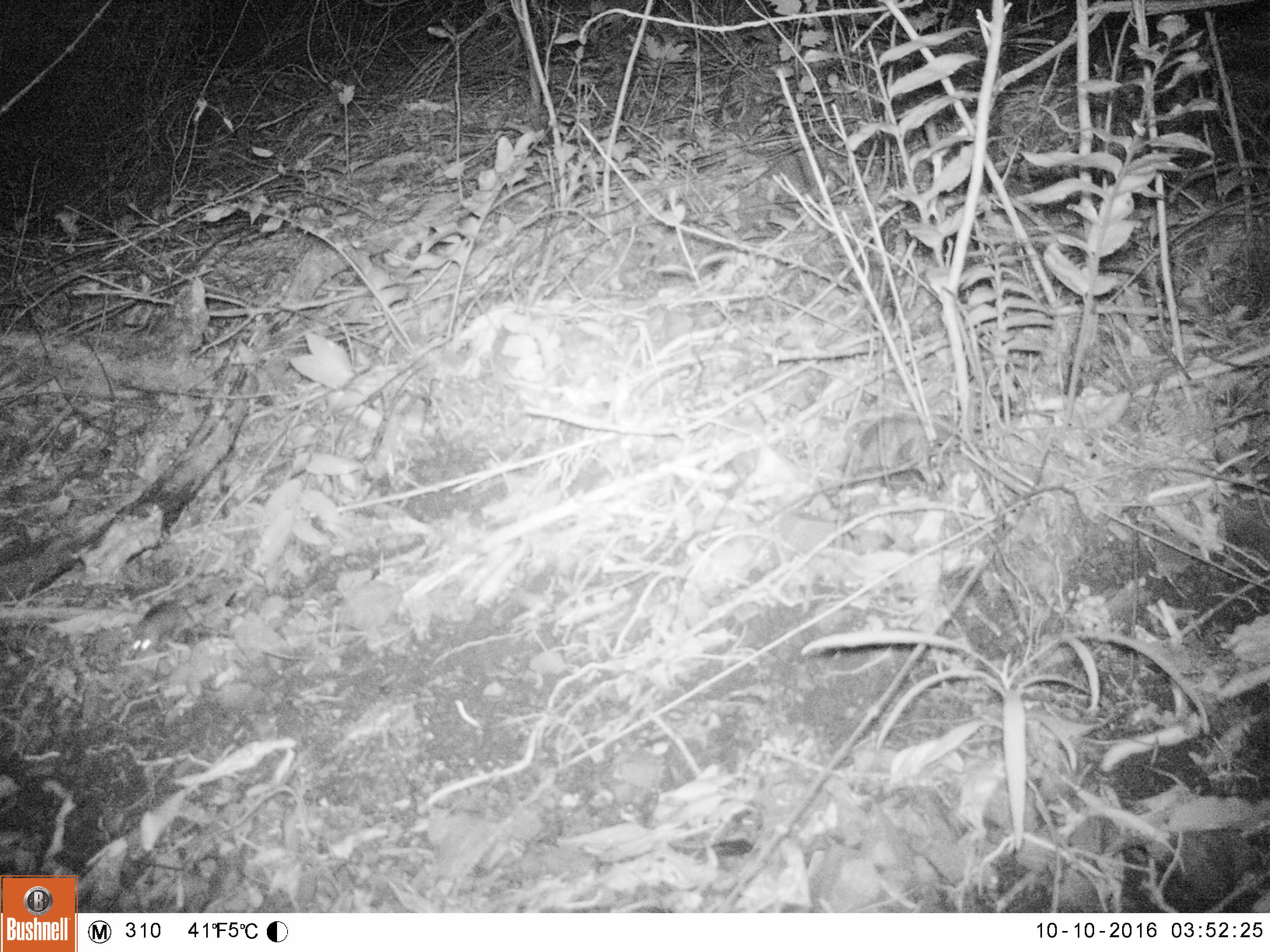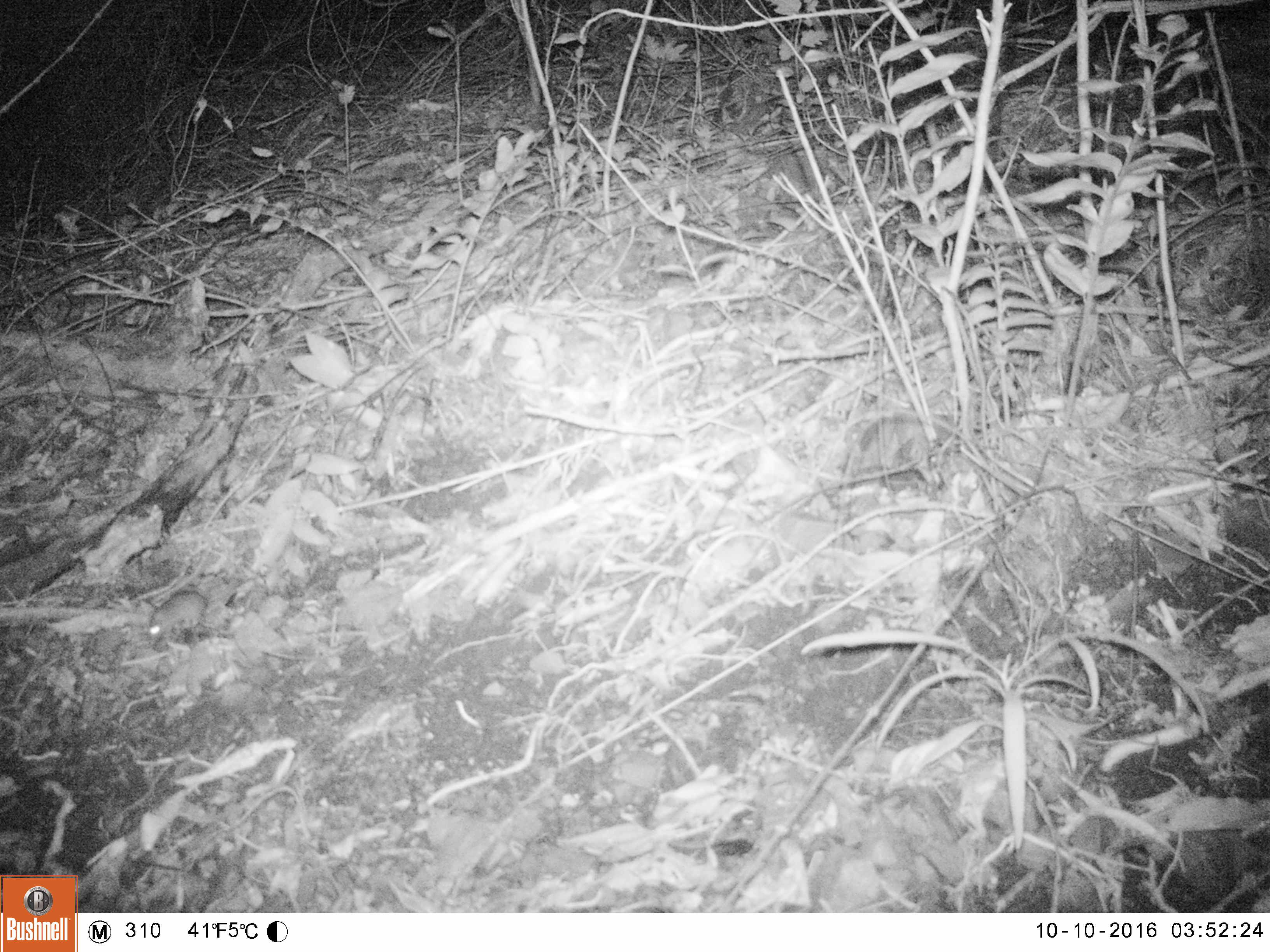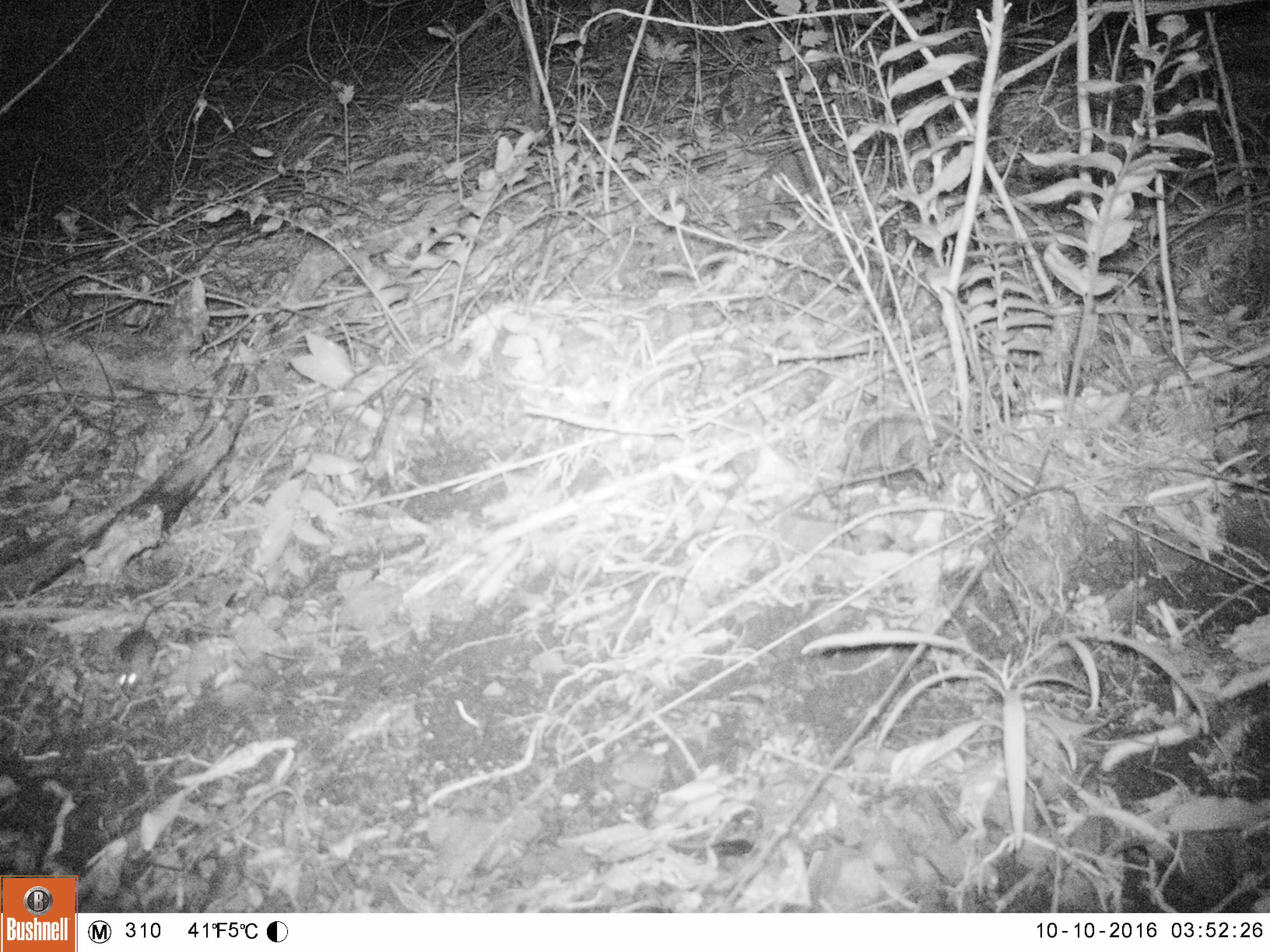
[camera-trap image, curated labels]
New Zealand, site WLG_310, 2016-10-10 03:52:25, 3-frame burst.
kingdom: Animalia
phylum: Chordata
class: Mammalia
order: Rodentia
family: Muridae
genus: Mus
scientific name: Mus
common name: mouse